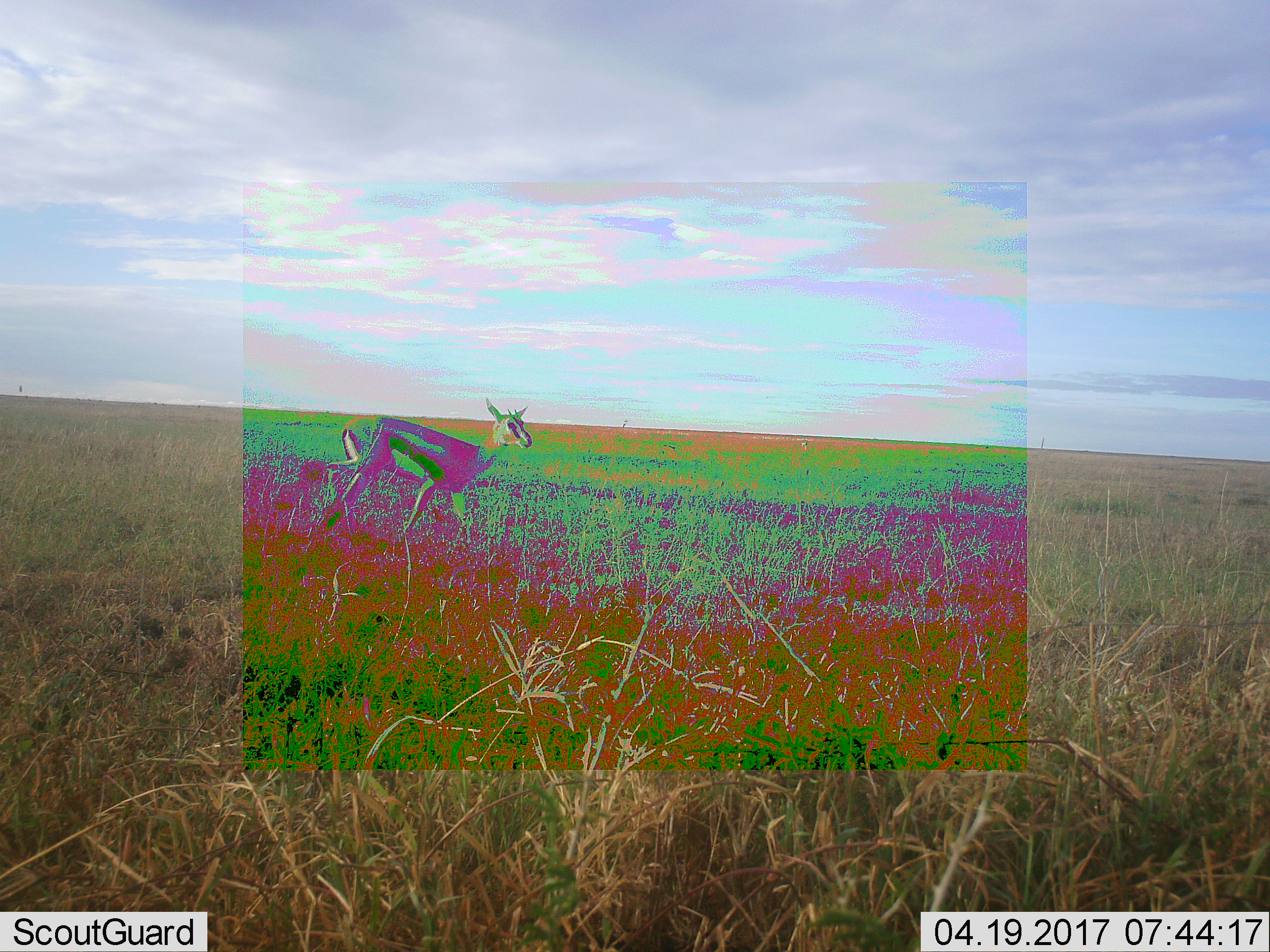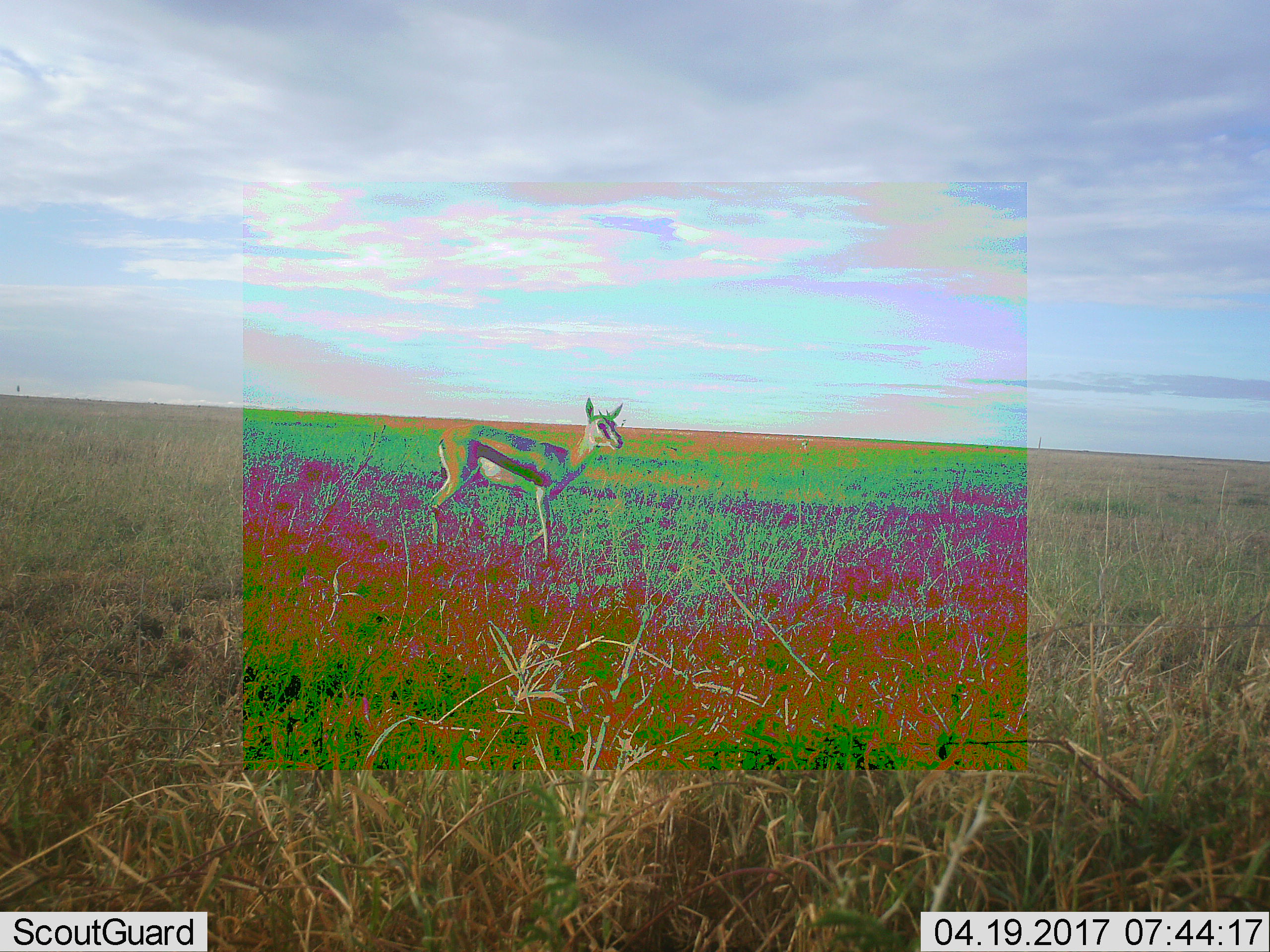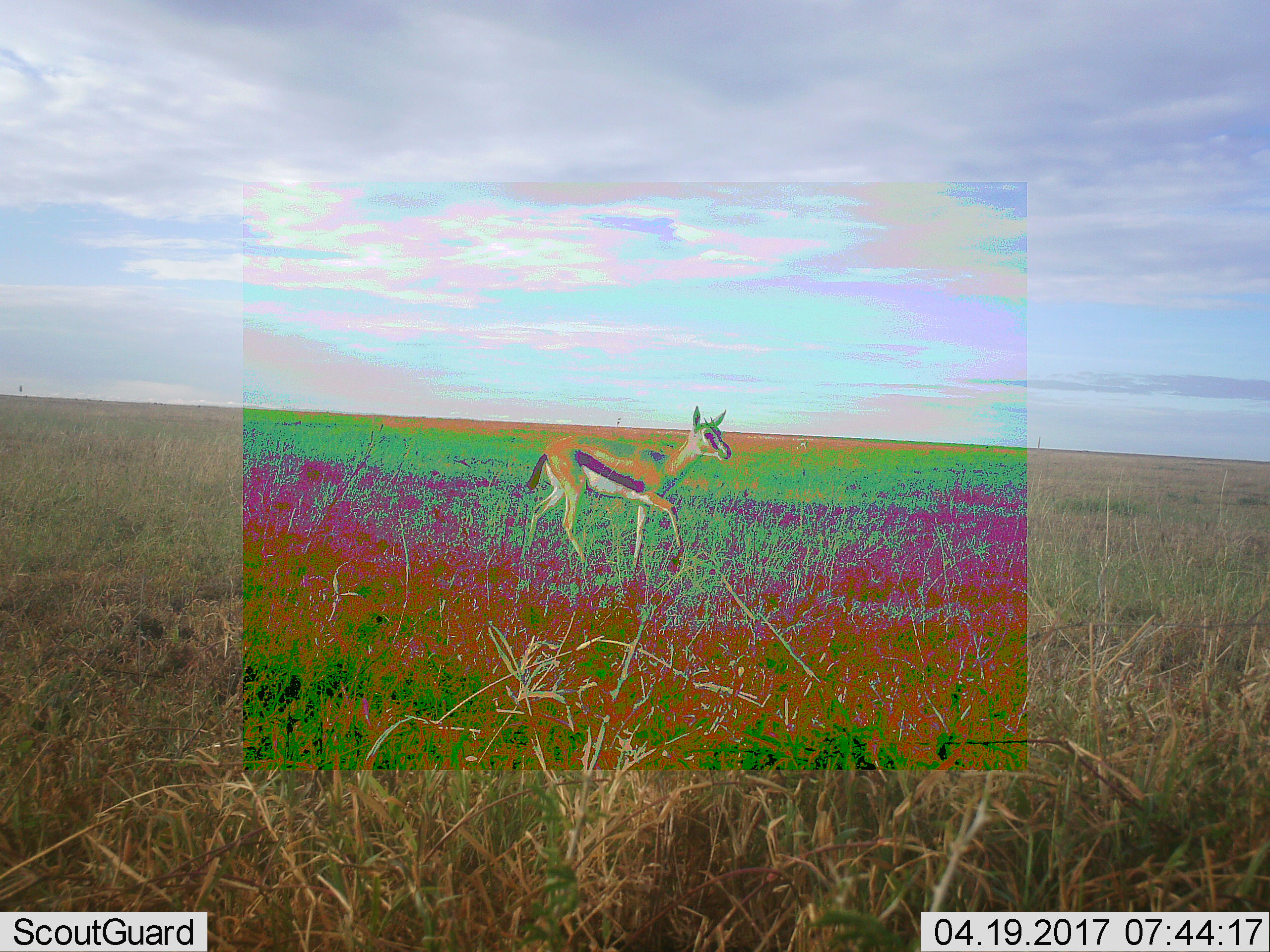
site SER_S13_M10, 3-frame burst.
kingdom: Animalia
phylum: Chordata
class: Mammalia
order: Artiodactyla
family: Bovidae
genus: Eudorcas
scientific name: Eudorcas thomsonii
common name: thomson's gazelle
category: gazellethomsons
Gazellethomsons (thomson's gazelle) (Eudorcas thomsonii), count 1. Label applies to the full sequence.